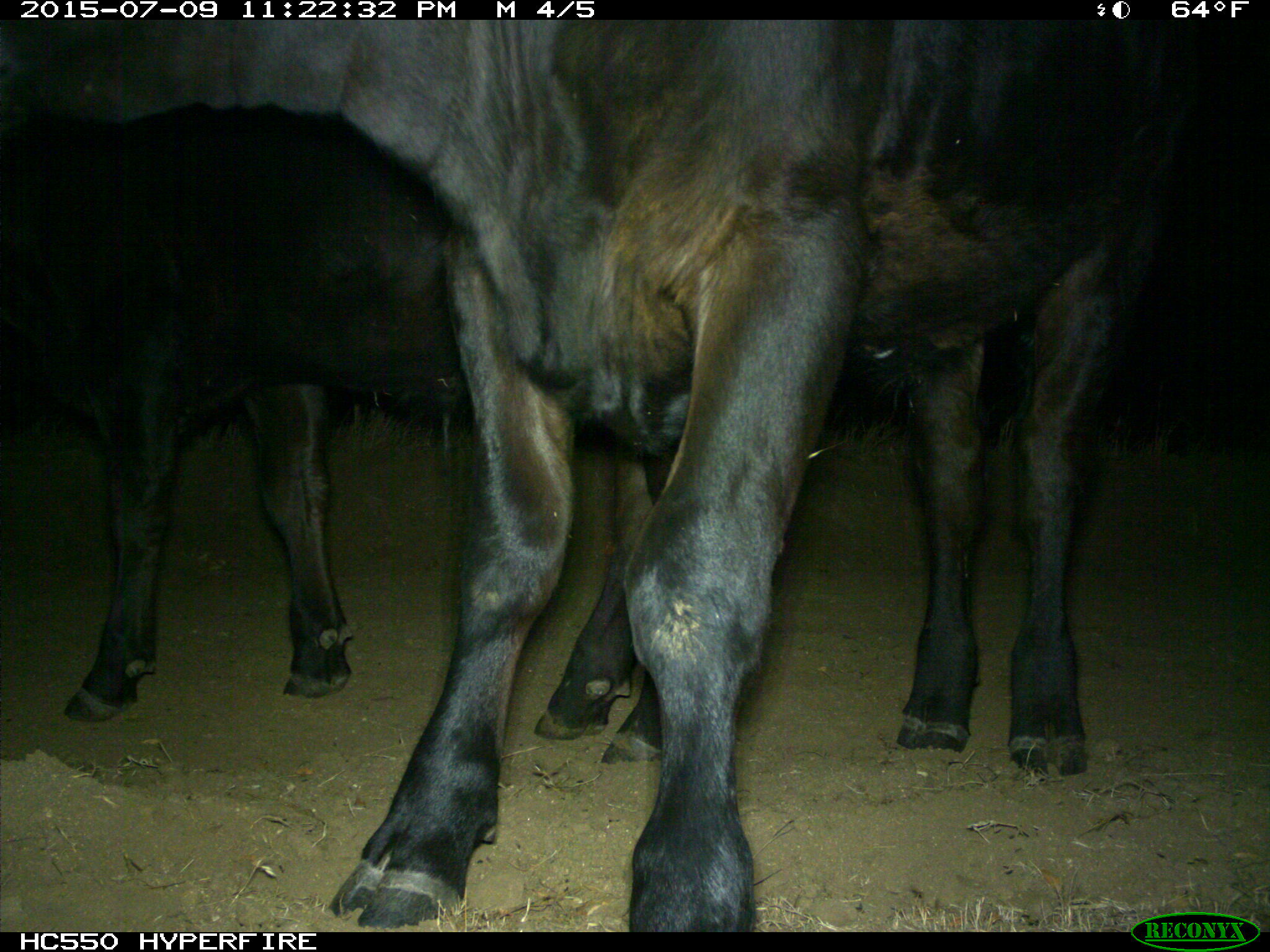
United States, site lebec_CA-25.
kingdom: Animalia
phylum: Chordata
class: Mammalia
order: Artiodactyla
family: Bovidae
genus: Bos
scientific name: Bos taurus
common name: domestic cow